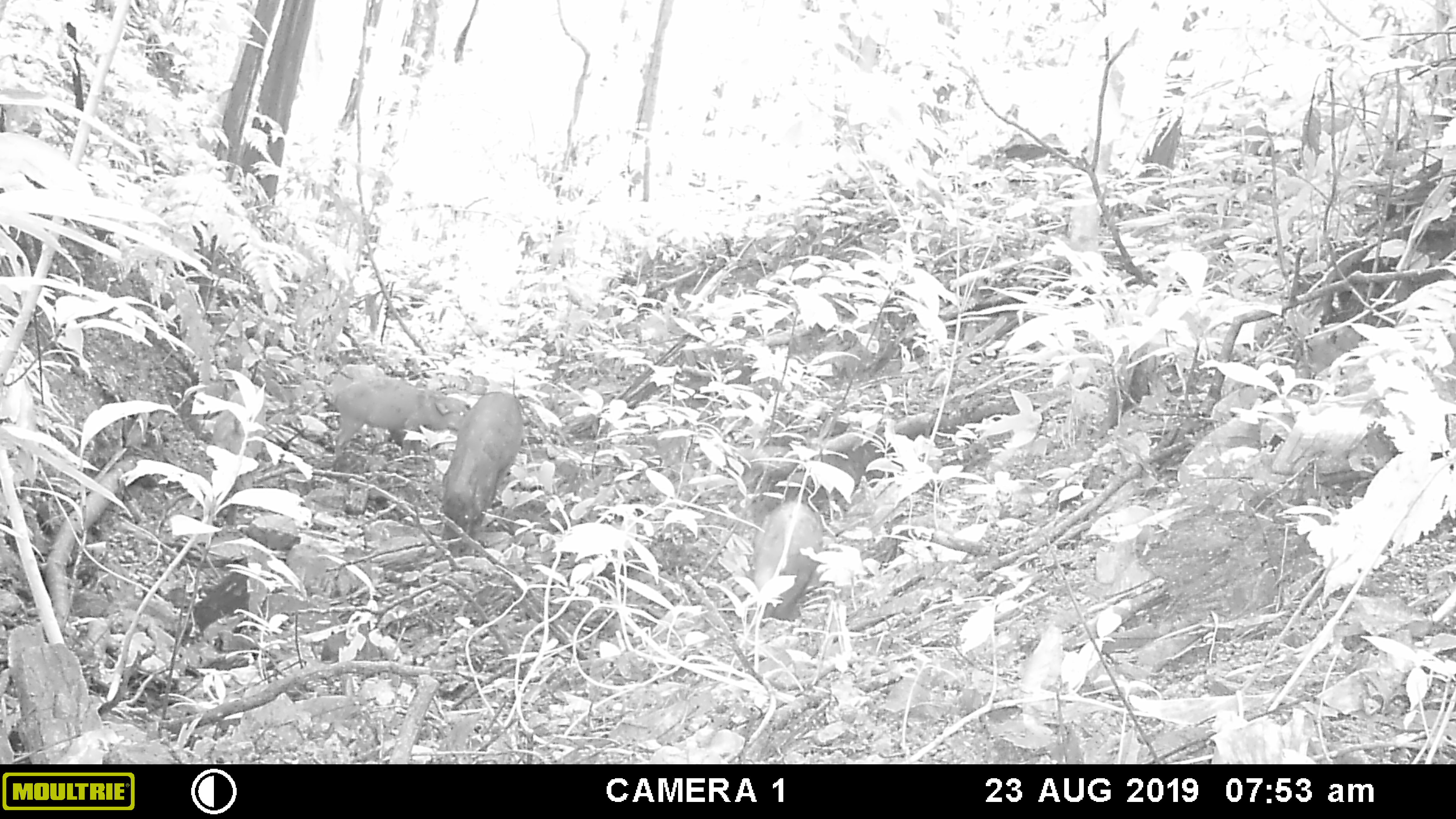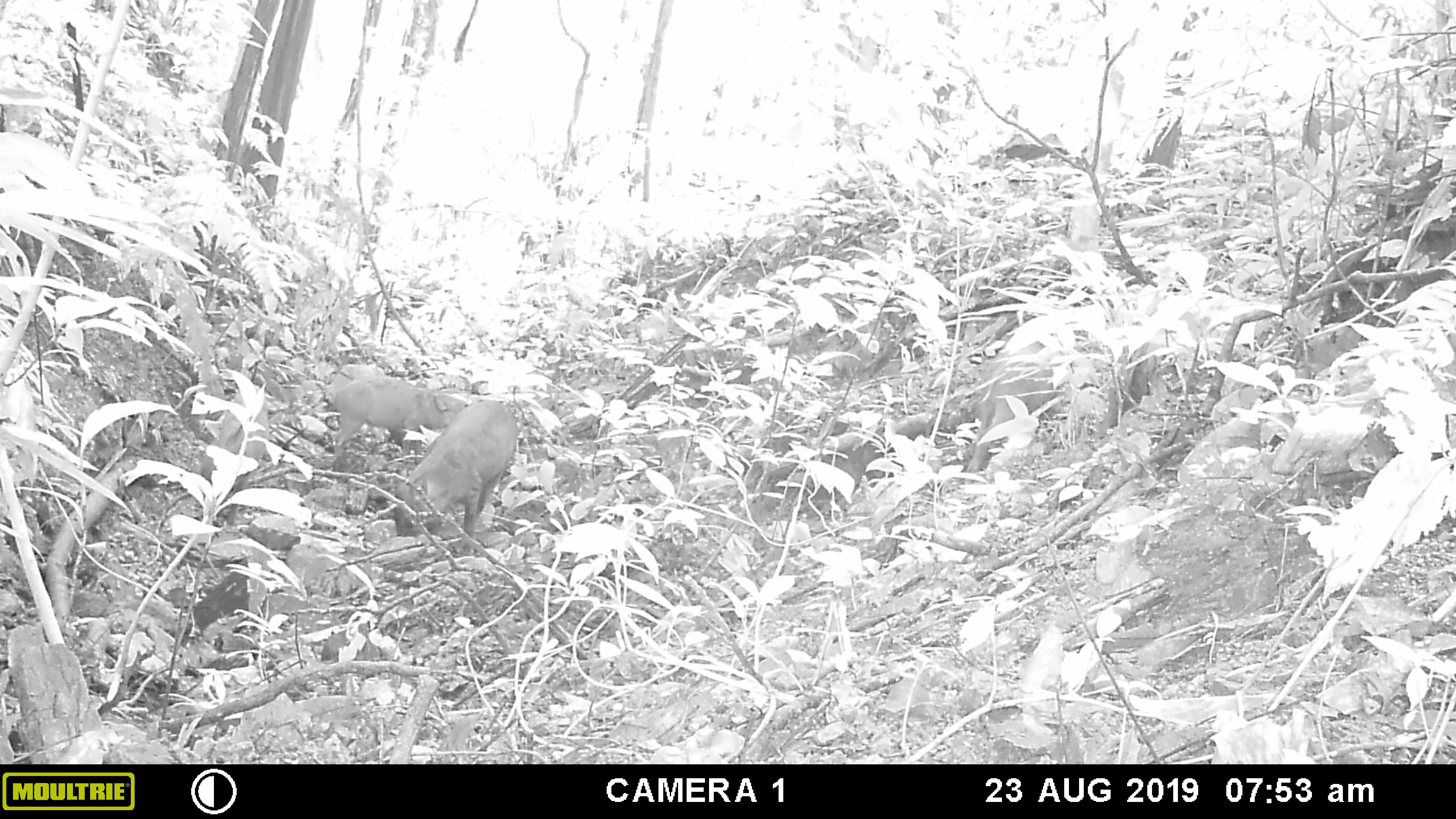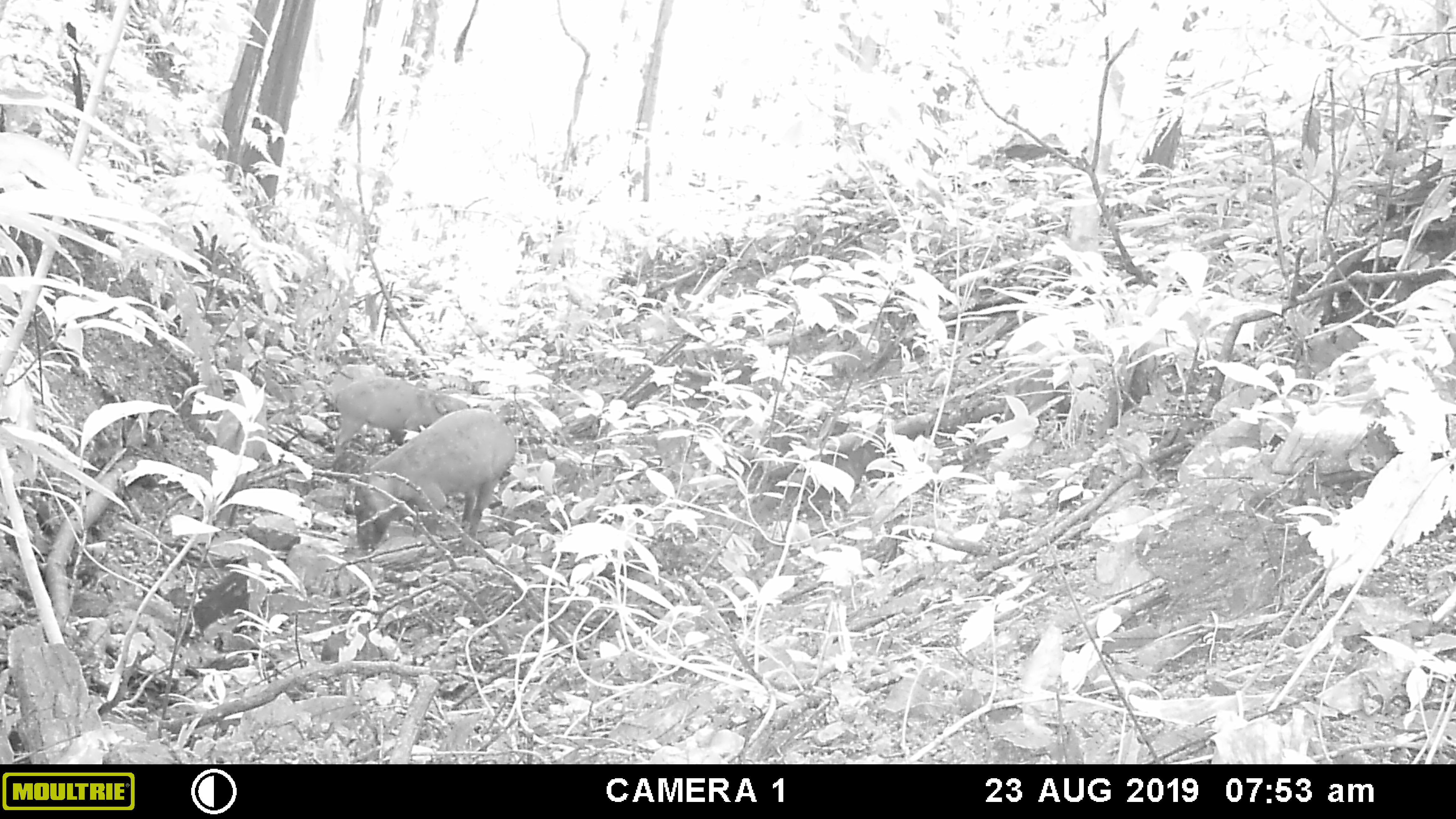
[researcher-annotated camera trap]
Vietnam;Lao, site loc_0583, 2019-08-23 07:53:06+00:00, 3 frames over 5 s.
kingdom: Animalia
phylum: Chordata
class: Mammalia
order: Artiodactyla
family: Suidae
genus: Sus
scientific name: Sus scrofa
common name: eurasian wild pig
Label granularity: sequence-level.